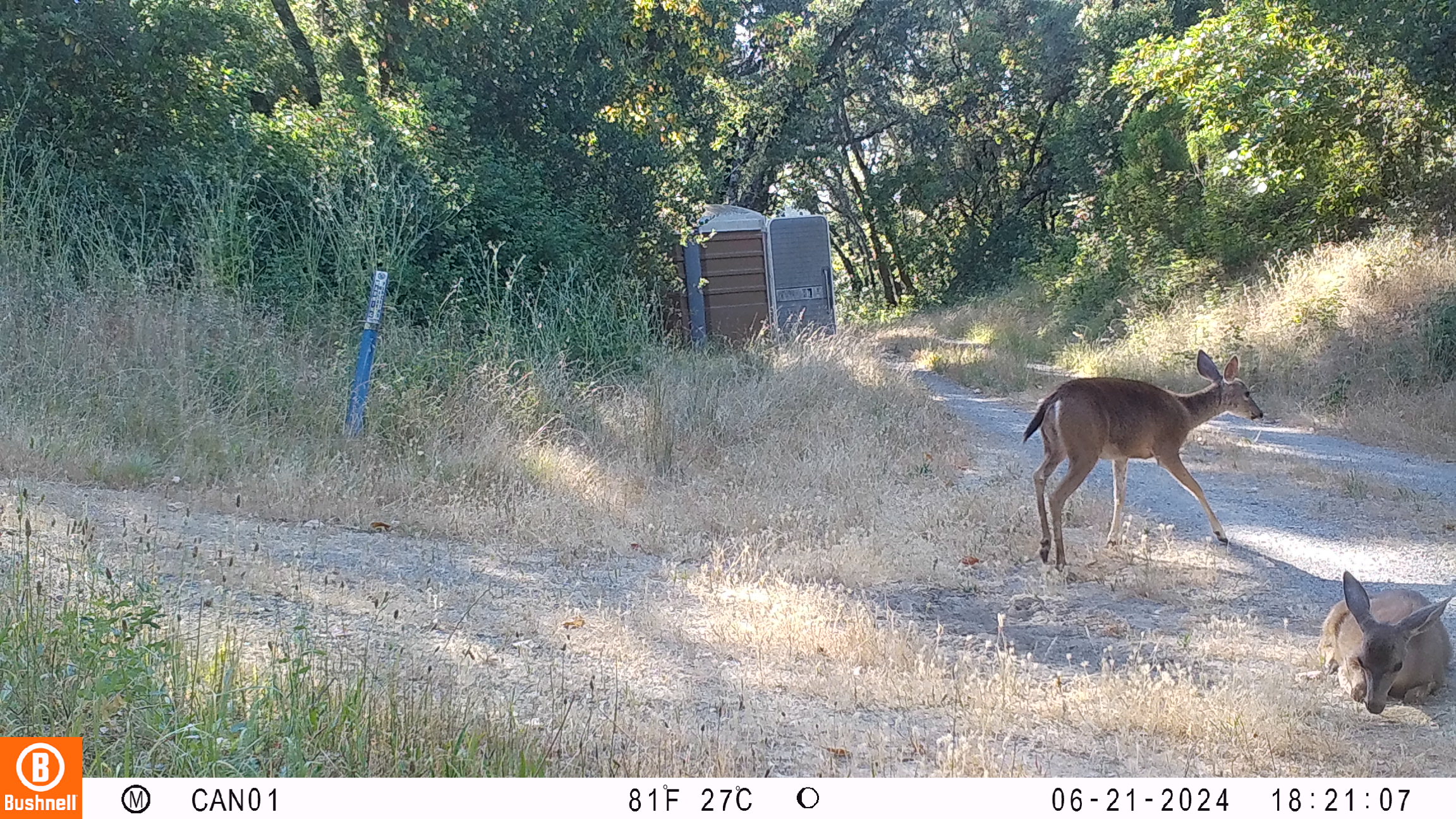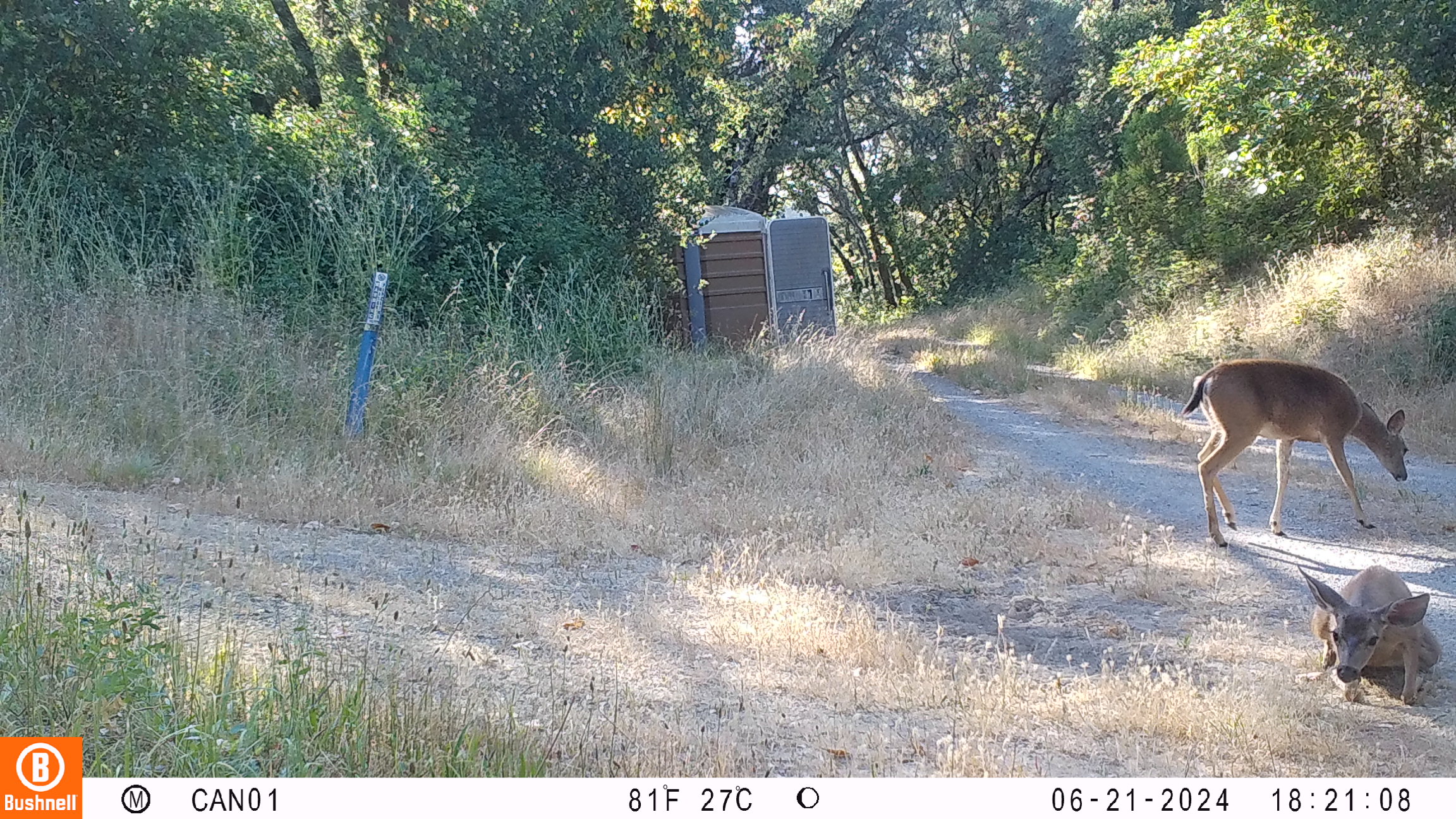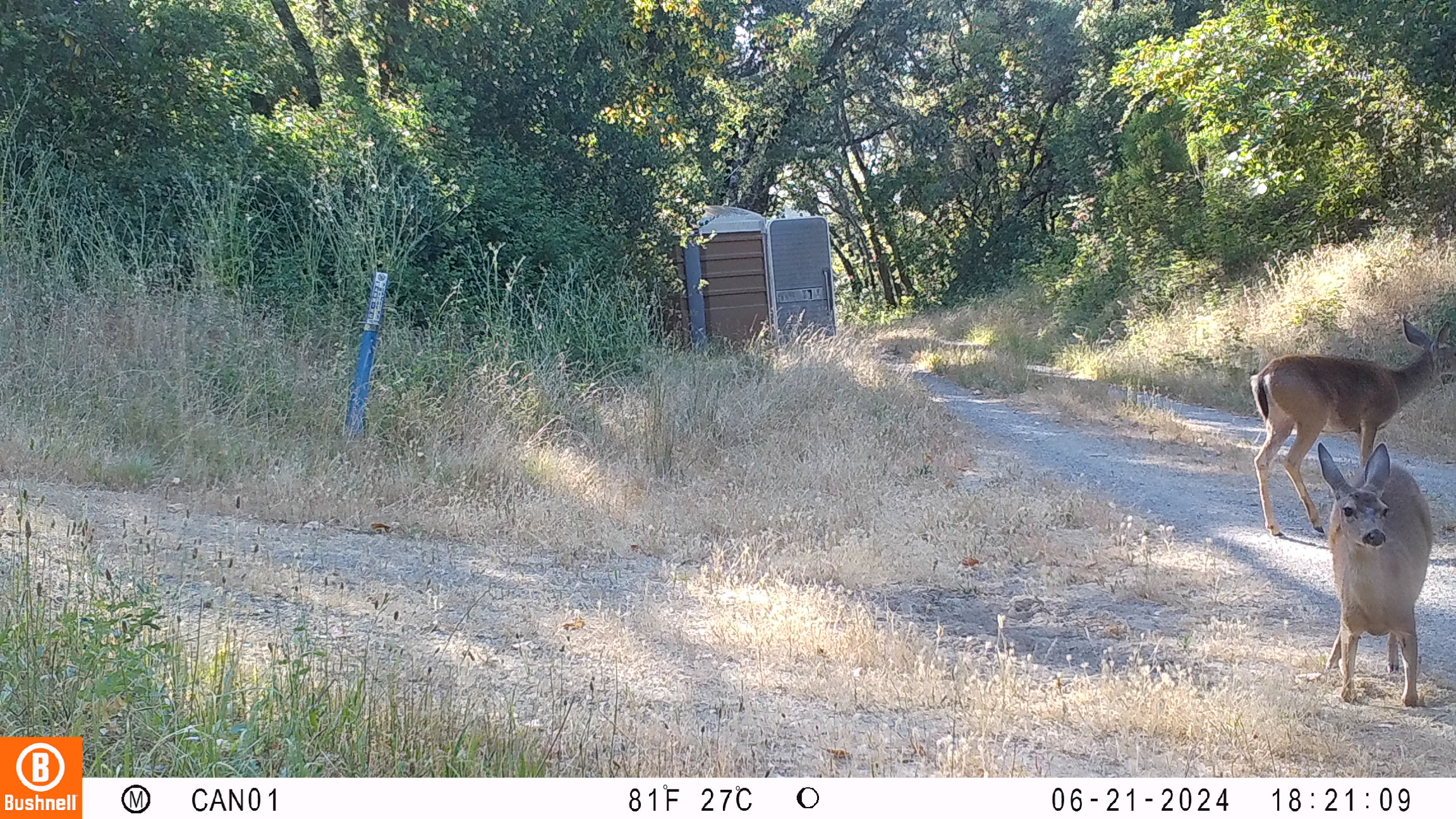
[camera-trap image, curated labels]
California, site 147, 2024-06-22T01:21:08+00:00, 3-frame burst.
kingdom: Animalia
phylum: Chordata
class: Mammalia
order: Artiodactyla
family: Cervidae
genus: Odocoileus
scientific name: Odocoileus hemionus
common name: mule deer